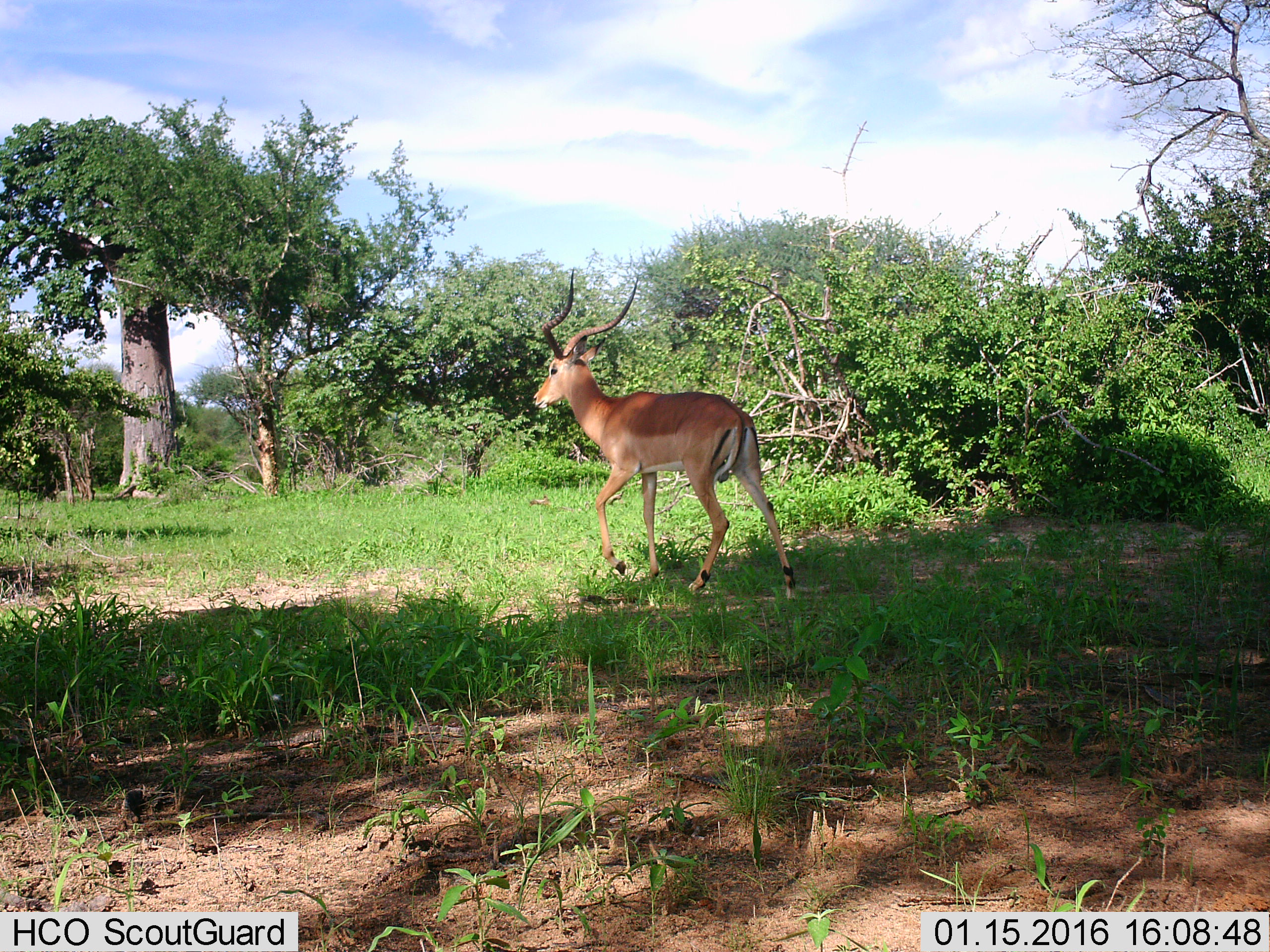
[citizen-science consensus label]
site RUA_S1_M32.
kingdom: Animalia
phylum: Chordata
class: Mammalia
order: Artiodactyla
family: Bovidae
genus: Aepyceros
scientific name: Aepyceros melampus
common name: impala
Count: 1.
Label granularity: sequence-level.